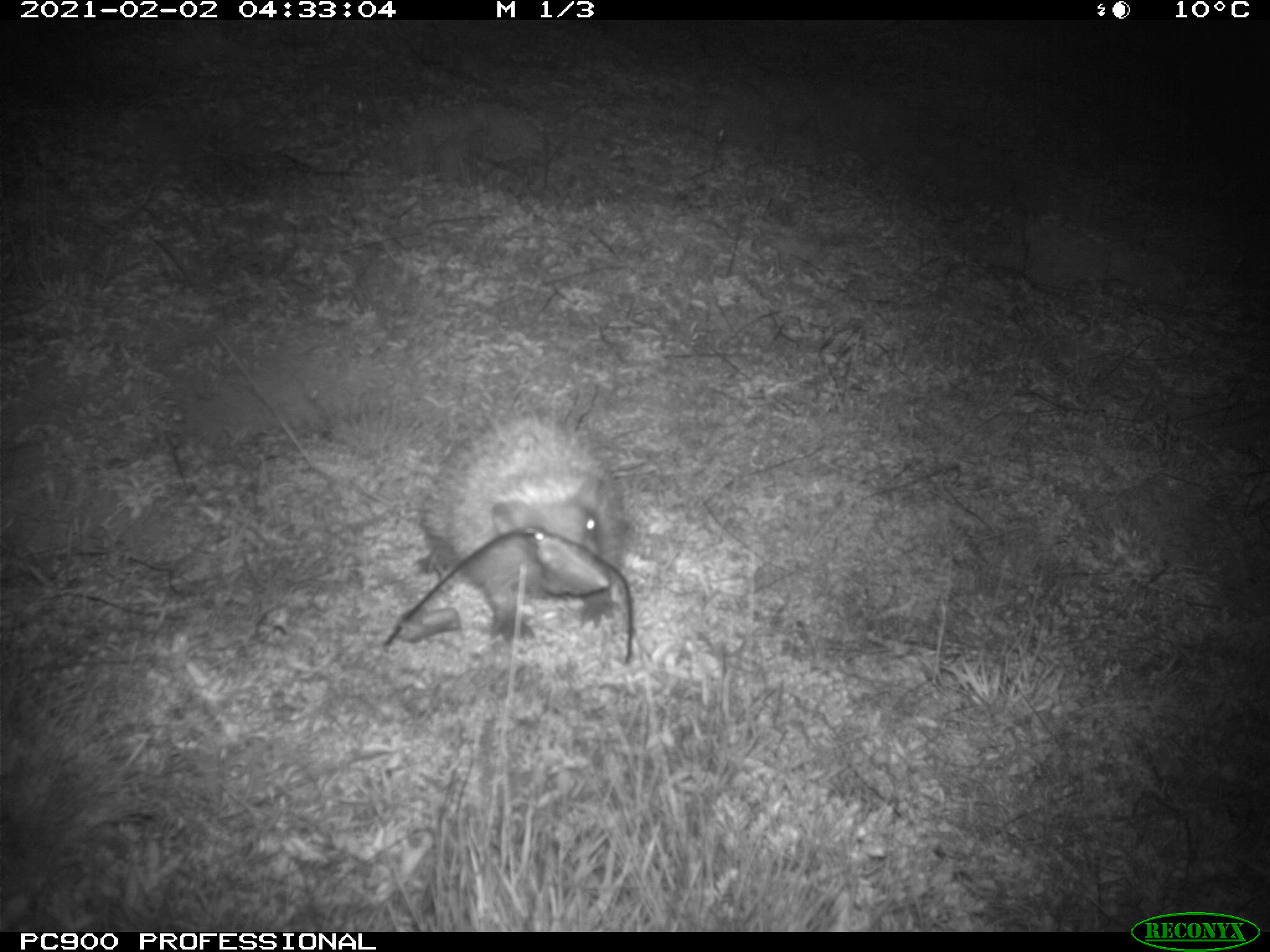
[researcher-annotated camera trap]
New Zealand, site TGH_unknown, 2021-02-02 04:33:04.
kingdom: Animalia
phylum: Chordata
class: Mammalia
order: Eulipotyphla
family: Erinaceidae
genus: Erinaceus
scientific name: Erinaceus europaeus europaeus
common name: european hedgehog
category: hedgehog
Hedgehog (european hedgehog) (Erinaceus europaeus europaeus).